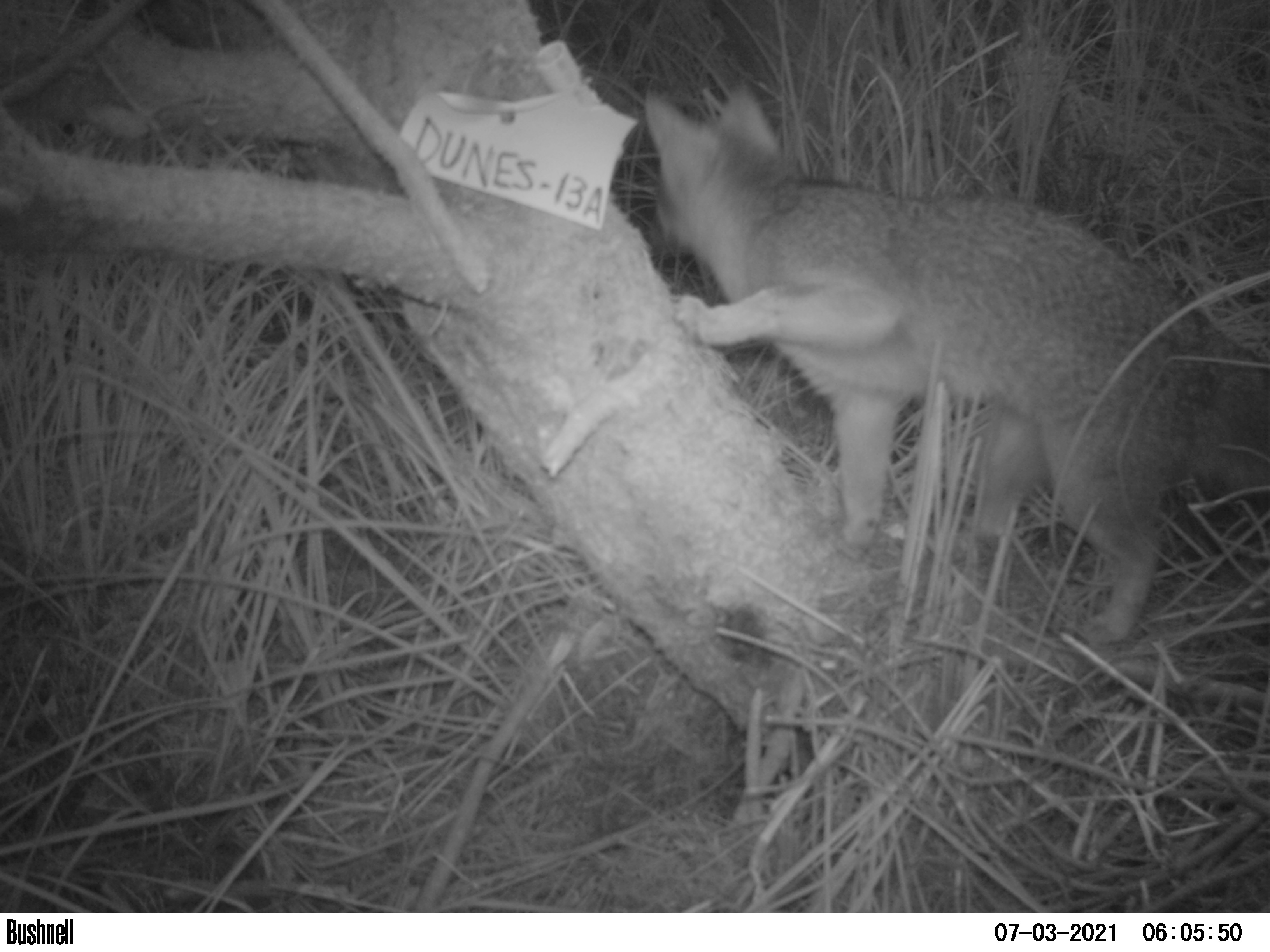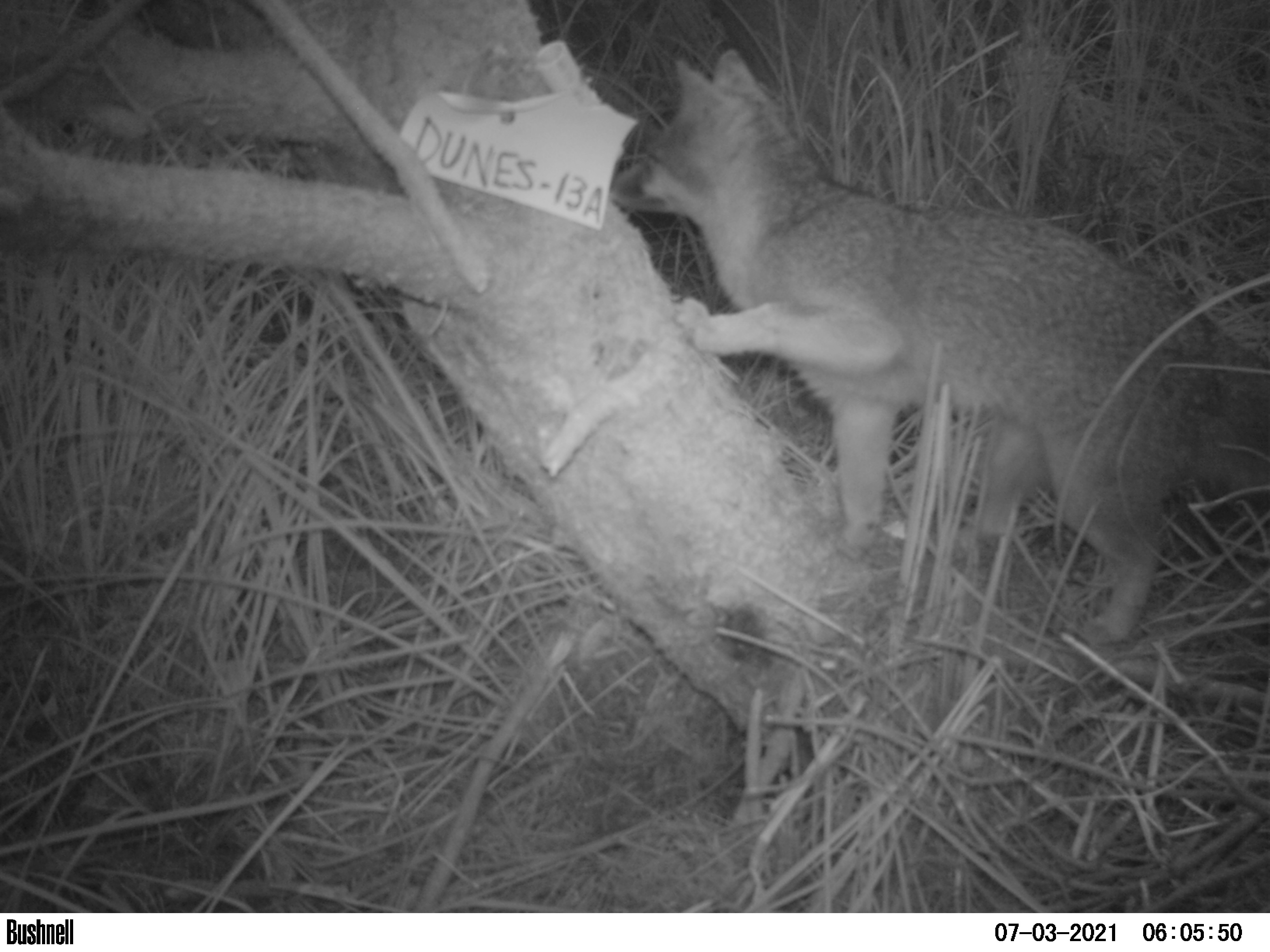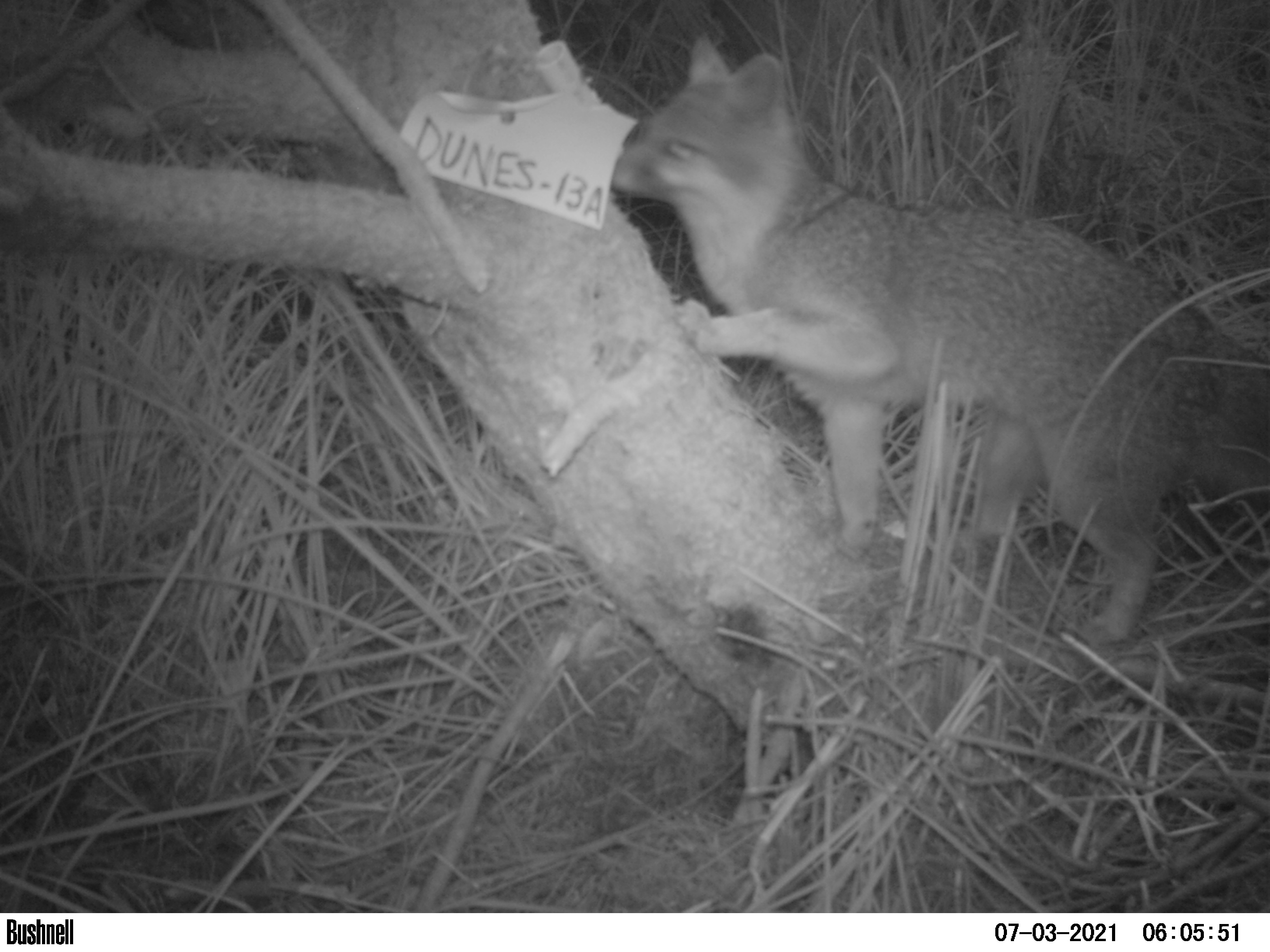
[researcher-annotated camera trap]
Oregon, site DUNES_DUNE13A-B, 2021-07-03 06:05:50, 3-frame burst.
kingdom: Animalia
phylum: Chordata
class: Mammalia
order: Carnivora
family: Canidae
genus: Urocyon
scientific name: Urocyon cinereoargenteus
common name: gray fox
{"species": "gray fox (Urocyon cinereoargenteus)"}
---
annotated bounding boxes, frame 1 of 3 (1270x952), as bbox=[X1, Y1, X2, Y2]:
gray fox: bbox=[626, 78, 1265, 643]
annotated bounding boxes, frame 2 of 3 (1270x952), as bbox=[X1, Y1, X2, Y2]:
gray fox: bbox=[595, 42, 1265, 649]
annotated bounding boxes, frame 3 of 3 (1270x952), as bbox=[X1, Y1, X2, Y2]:
gray fox: bbox=[606, 38, 1265, 655]